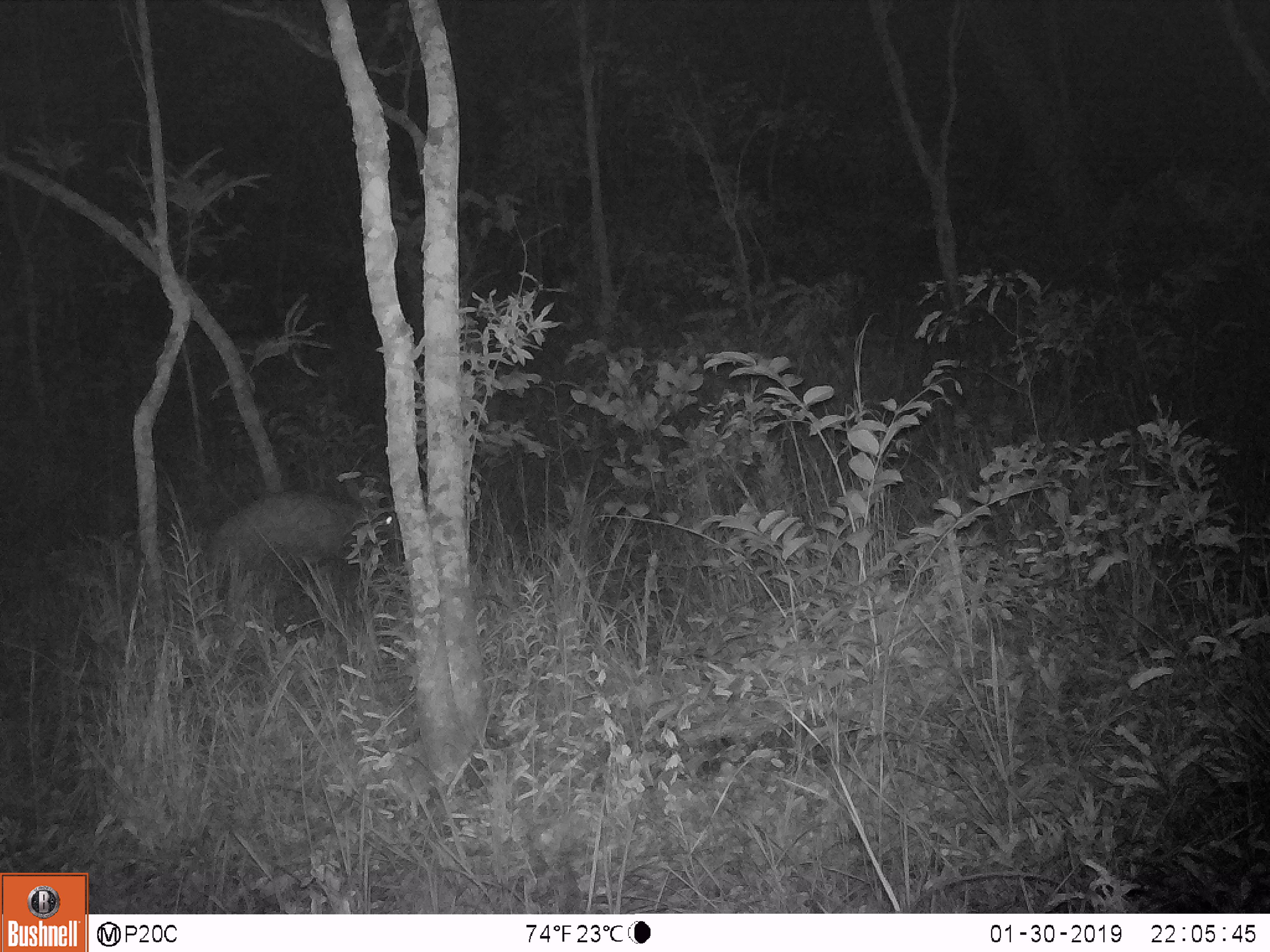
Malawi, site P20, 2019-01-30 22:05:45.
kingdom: Animalia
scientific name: Animalia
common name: other animal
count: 1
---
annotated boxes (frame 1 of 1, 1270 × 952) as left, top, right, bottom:
other animal: 199, 470, 400, 619